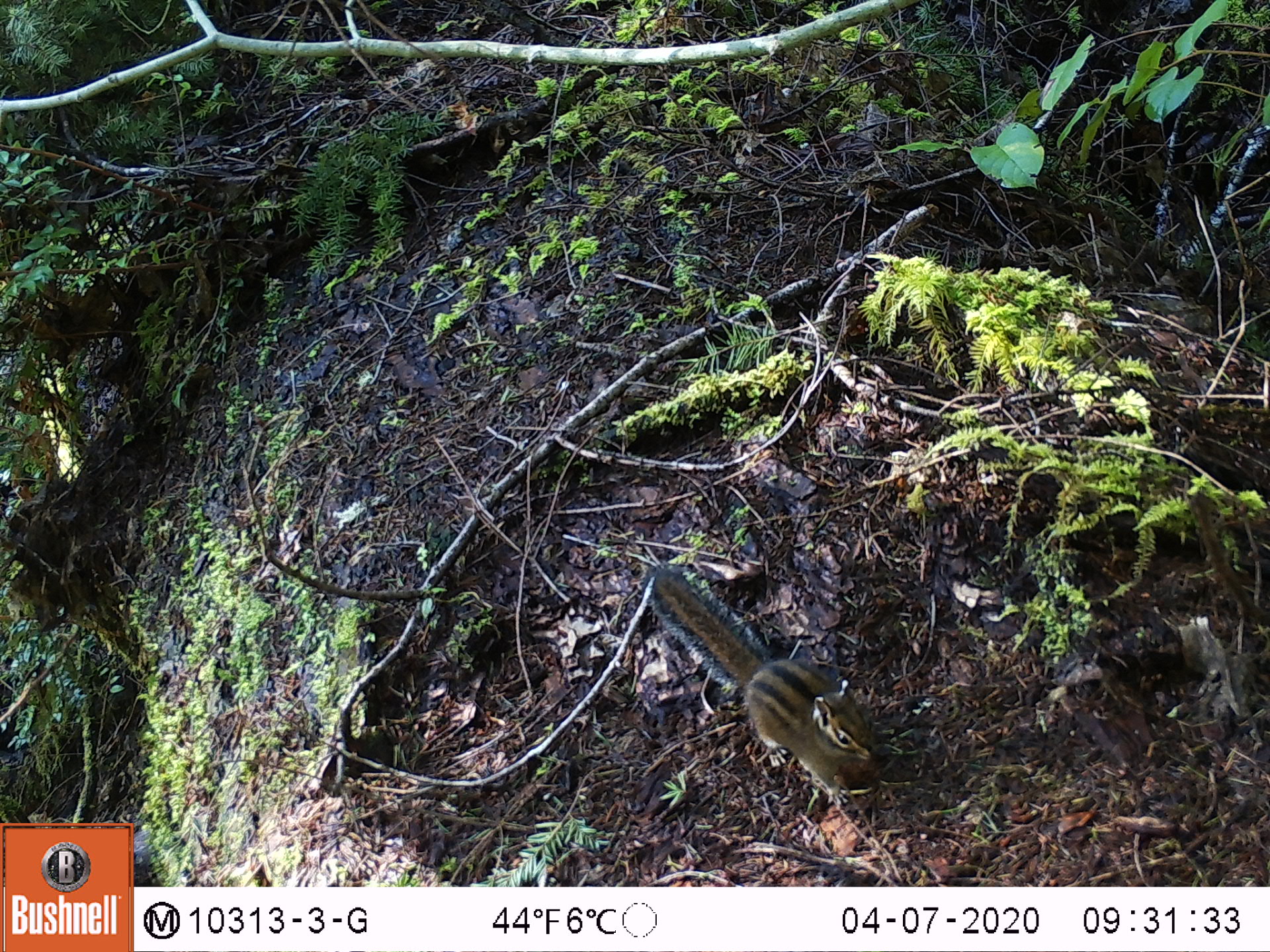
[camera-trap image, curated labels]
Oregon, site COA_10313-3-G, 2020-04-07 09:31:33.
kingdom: Animalia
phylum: Chordata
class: Mammalia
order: Rodentia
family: Sciuridae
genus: Neotamias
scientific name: Neotamias townsendii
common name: townsend's chipmunk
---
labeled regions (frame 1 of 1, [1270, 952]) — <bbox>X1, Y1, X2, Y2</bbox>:
townsend's chipmunk: <bbox>635, 554, 909, 823</bbox>